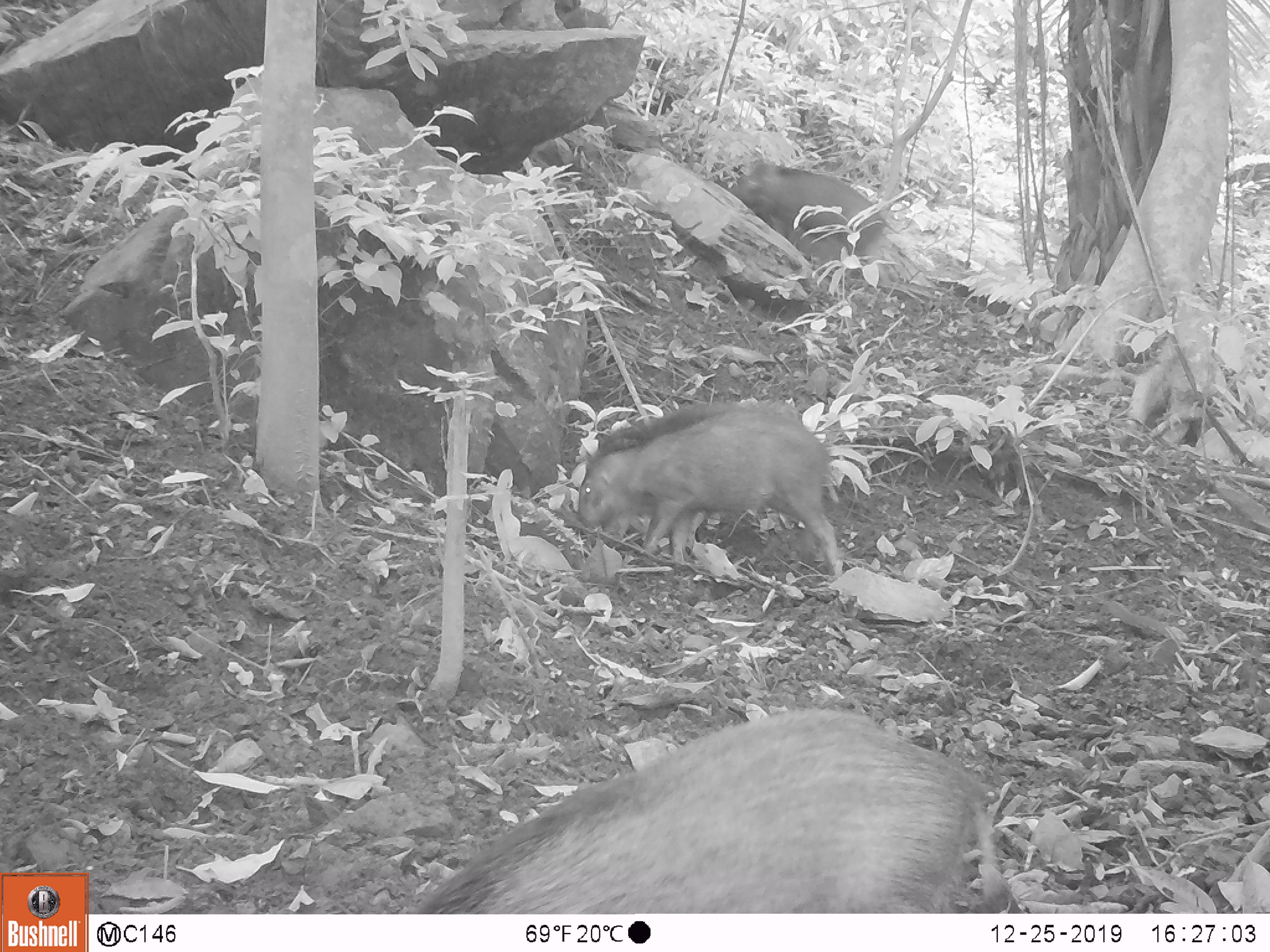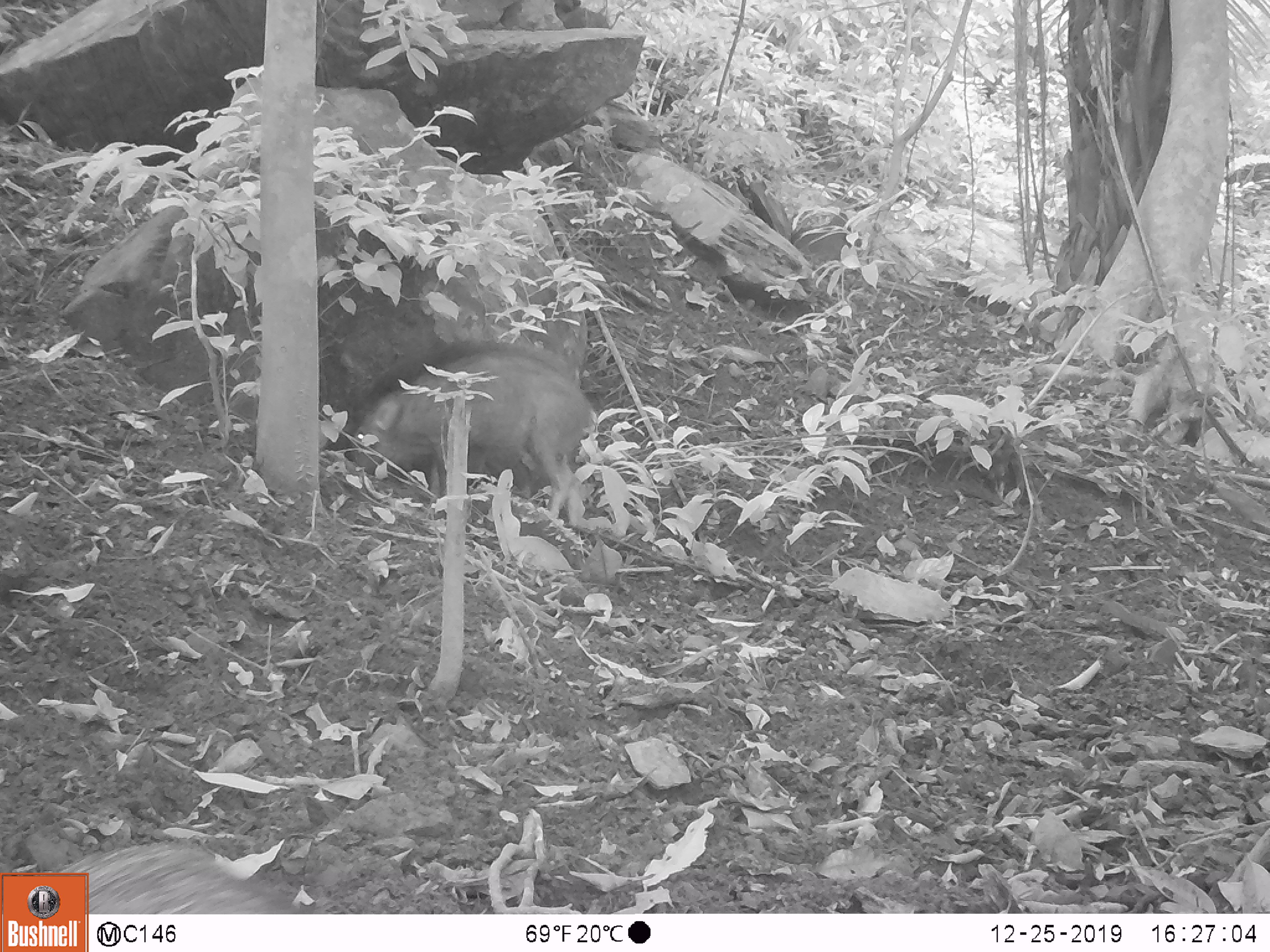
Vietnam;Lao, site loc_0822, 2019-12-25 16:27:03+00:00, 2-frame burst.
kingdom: Animalia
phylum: Chordata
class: Mammalia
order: Artiodactyla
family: Suidae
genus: Sus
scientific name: Sus scrofa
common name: eurasian wild pig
Eurasian wild pig (Sus scrofa). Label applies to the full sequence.